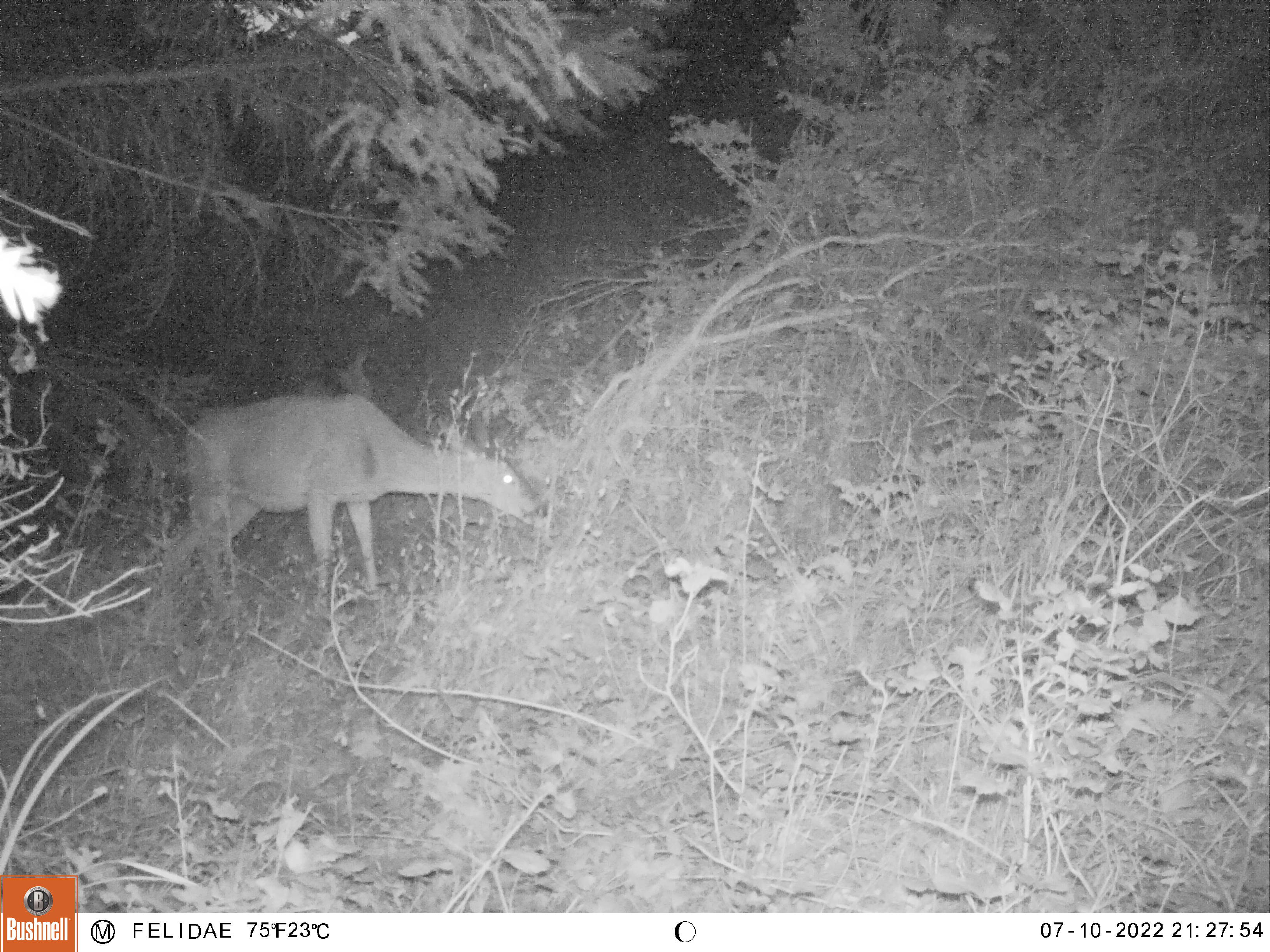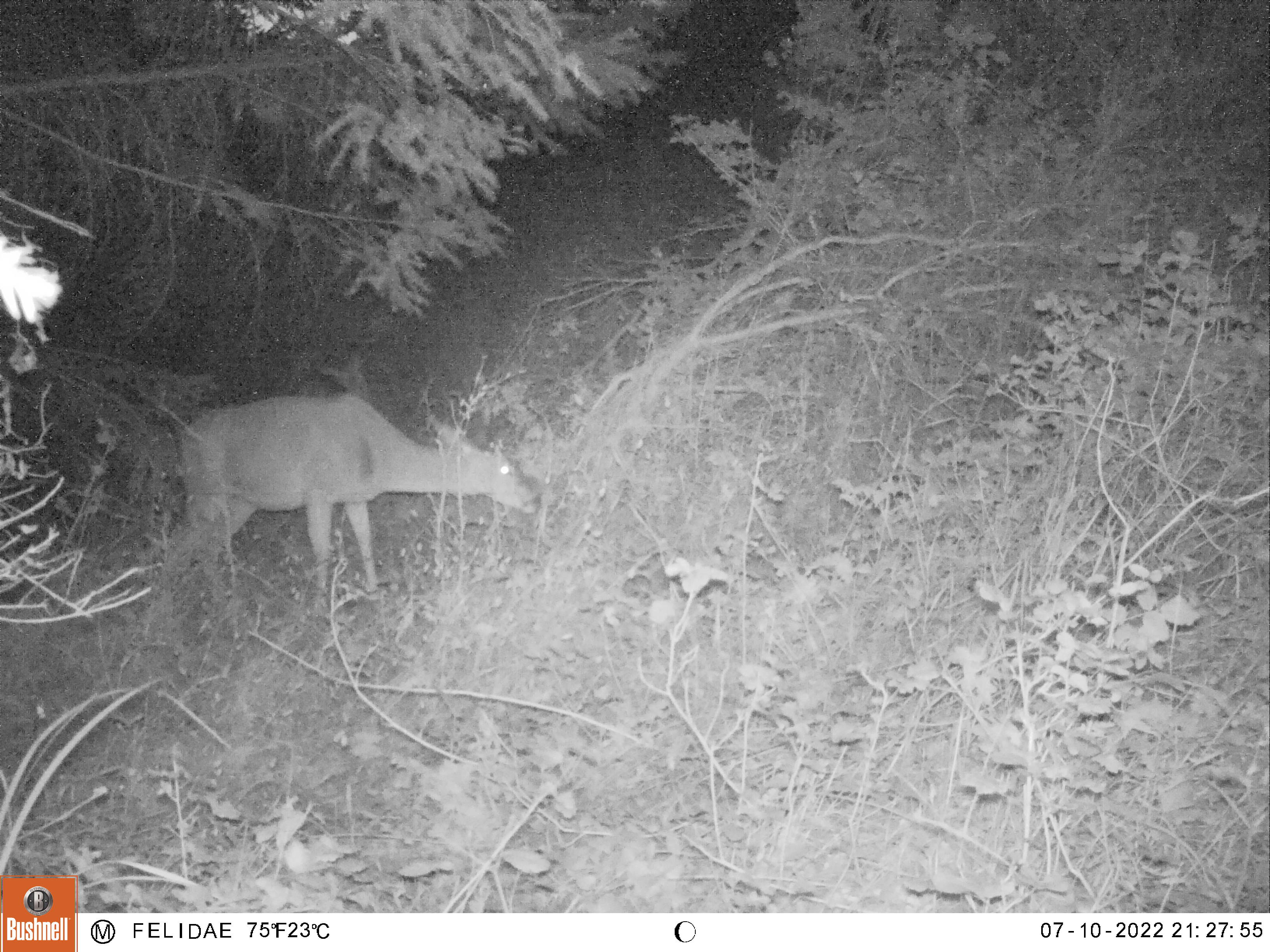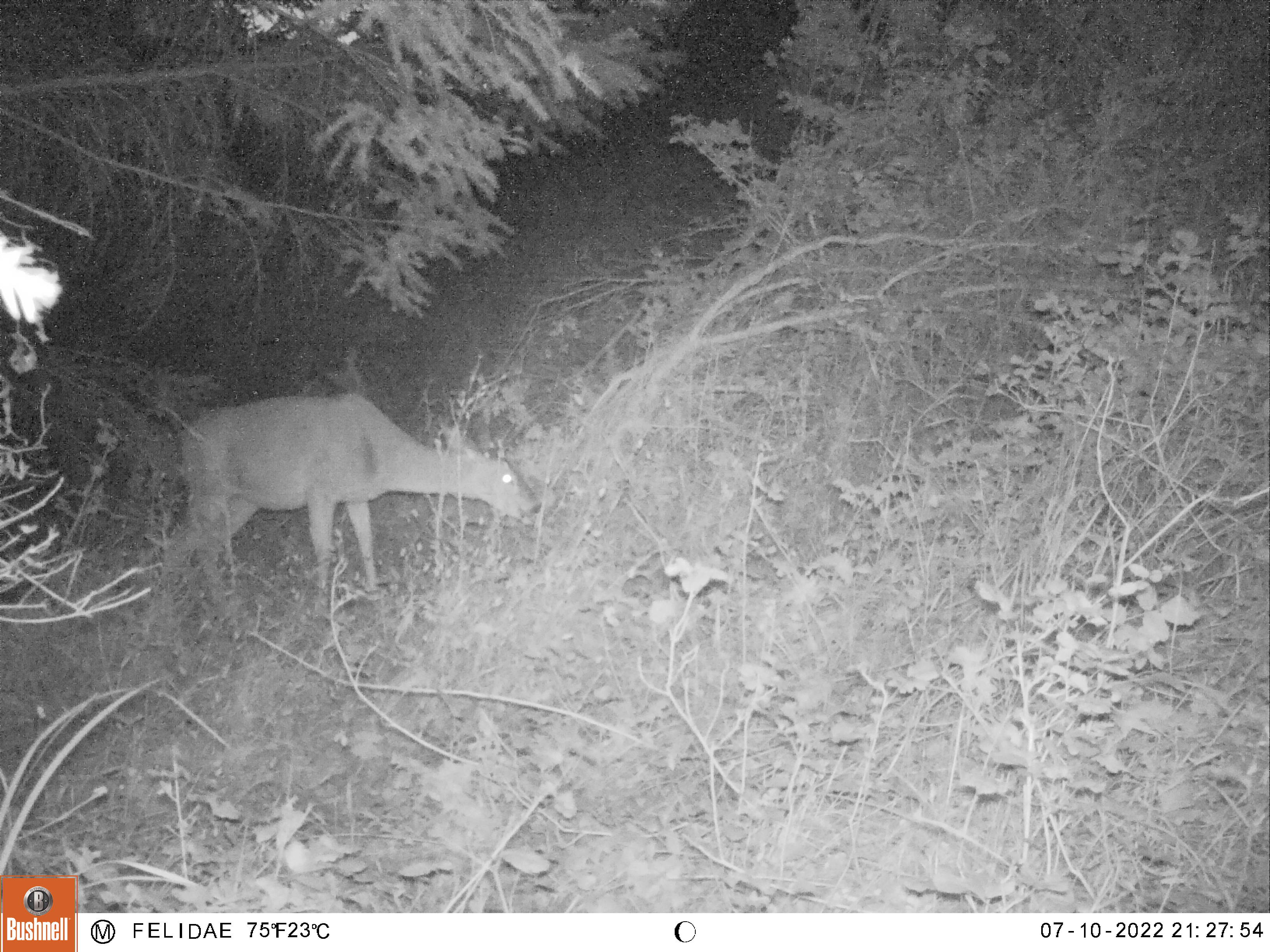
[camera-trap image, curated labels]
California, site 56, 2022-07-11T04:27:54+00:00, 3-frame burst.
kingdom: Animalia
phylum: Chordata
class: Mammalia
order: Artiodactyla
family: Cervidae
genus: Odocoileus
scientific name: Odocoileus hemionus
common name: mule deer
Mule deer (Odocoileus hemionus).